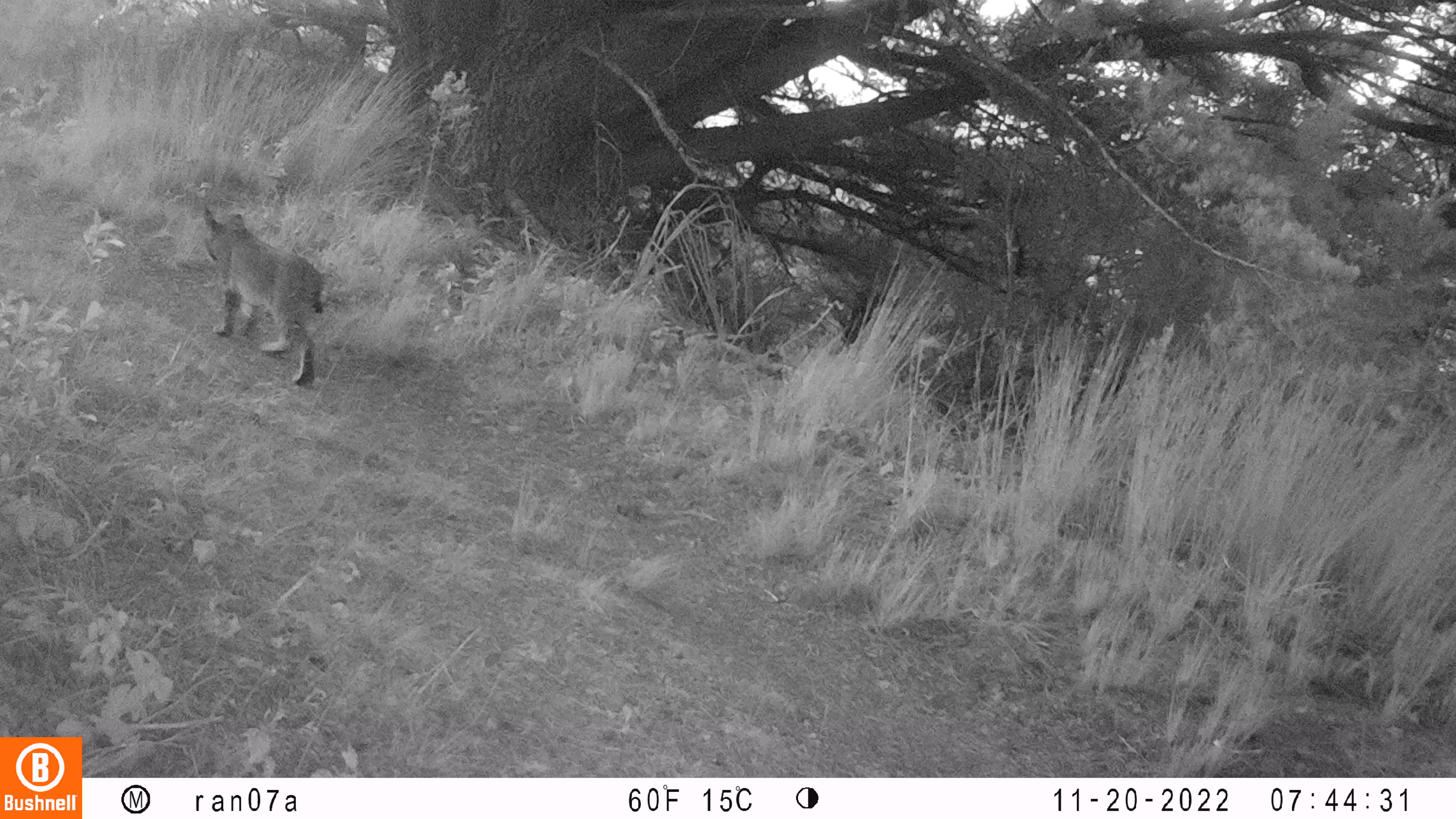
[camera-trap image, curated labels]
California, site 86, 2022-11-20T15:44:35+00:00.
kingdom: Animalia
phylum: Chordata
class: Mammalia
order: Carnivora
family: Felidae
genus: Lynx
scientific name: Lynx rufus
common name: bobcat